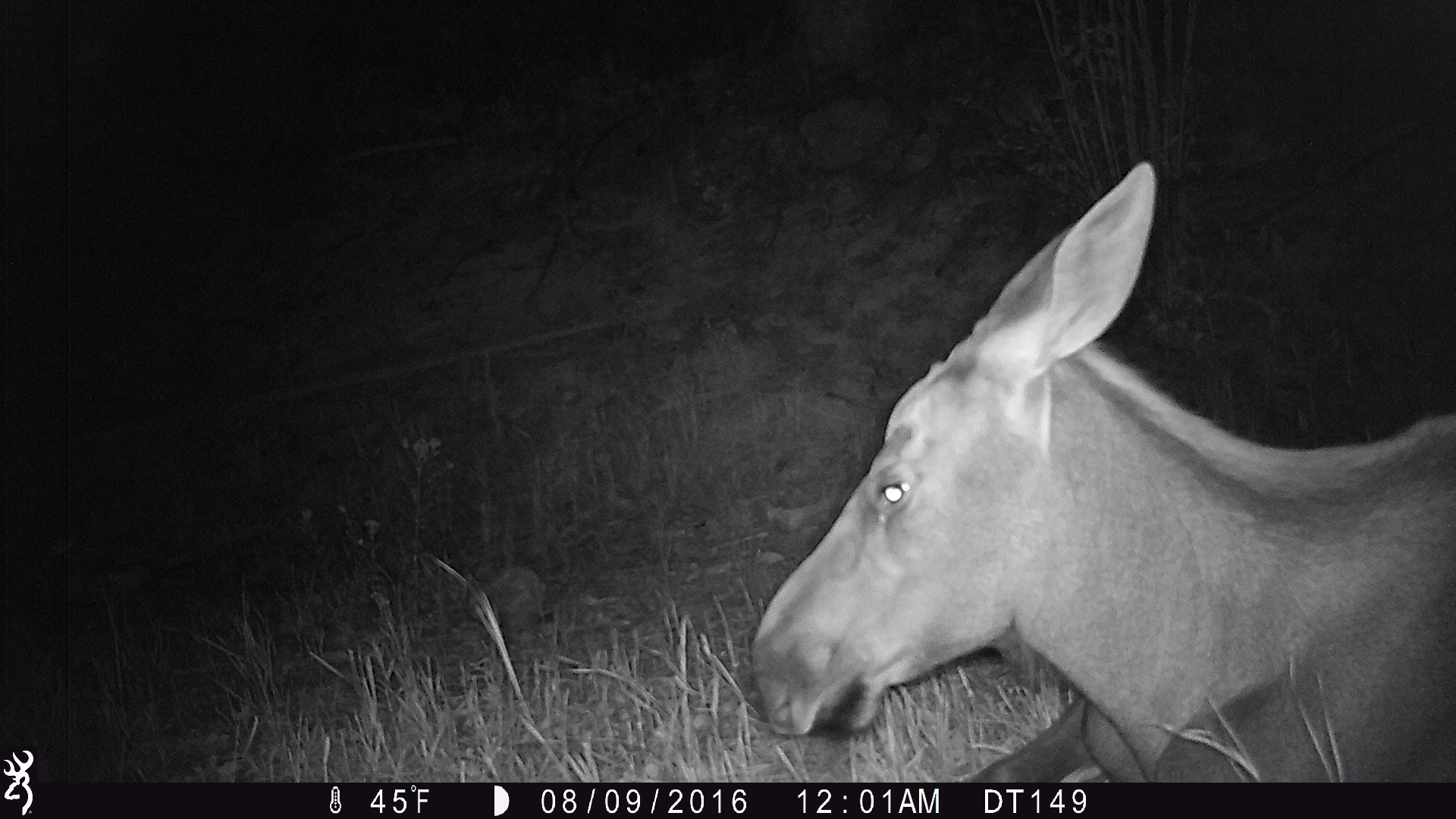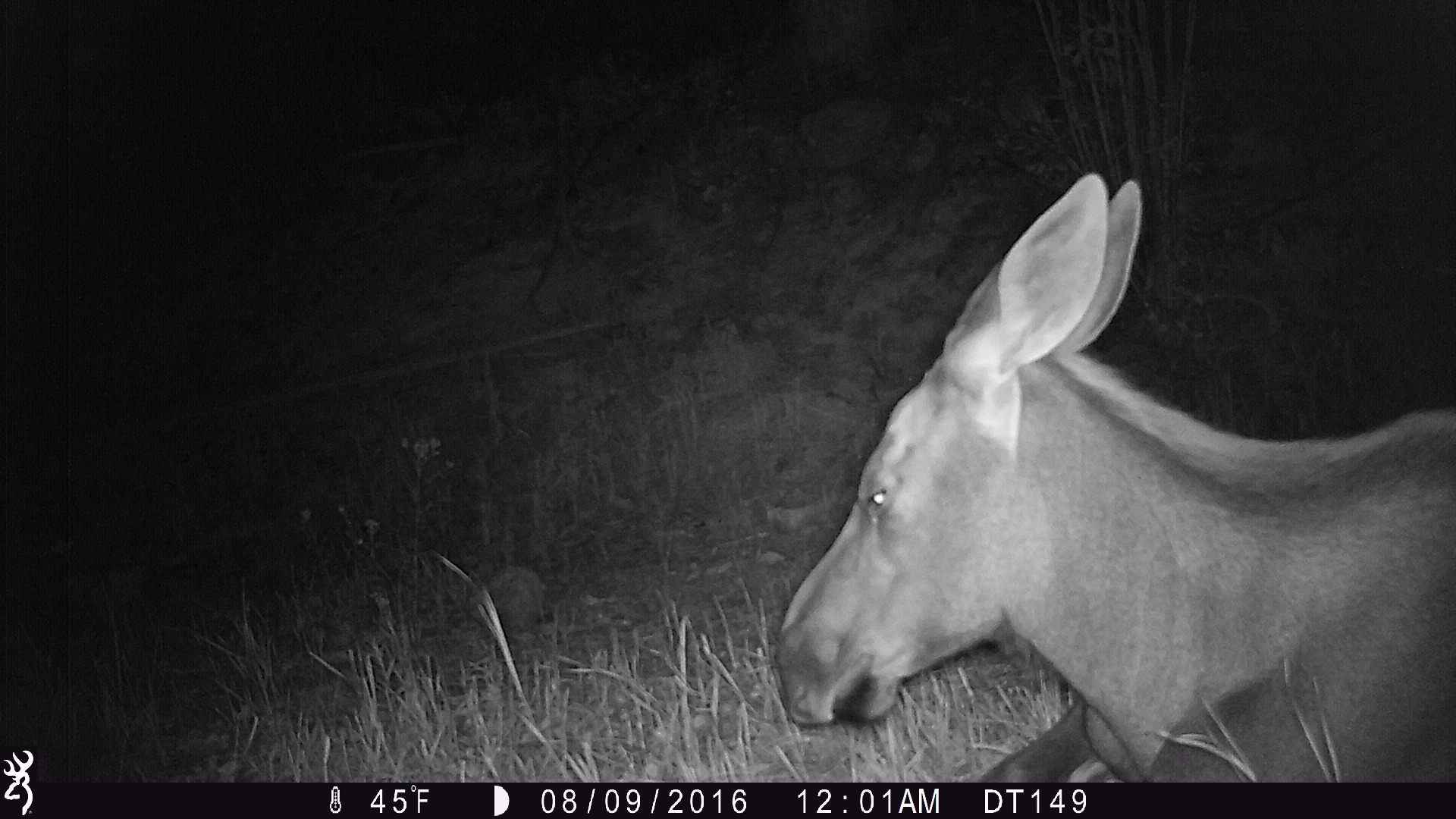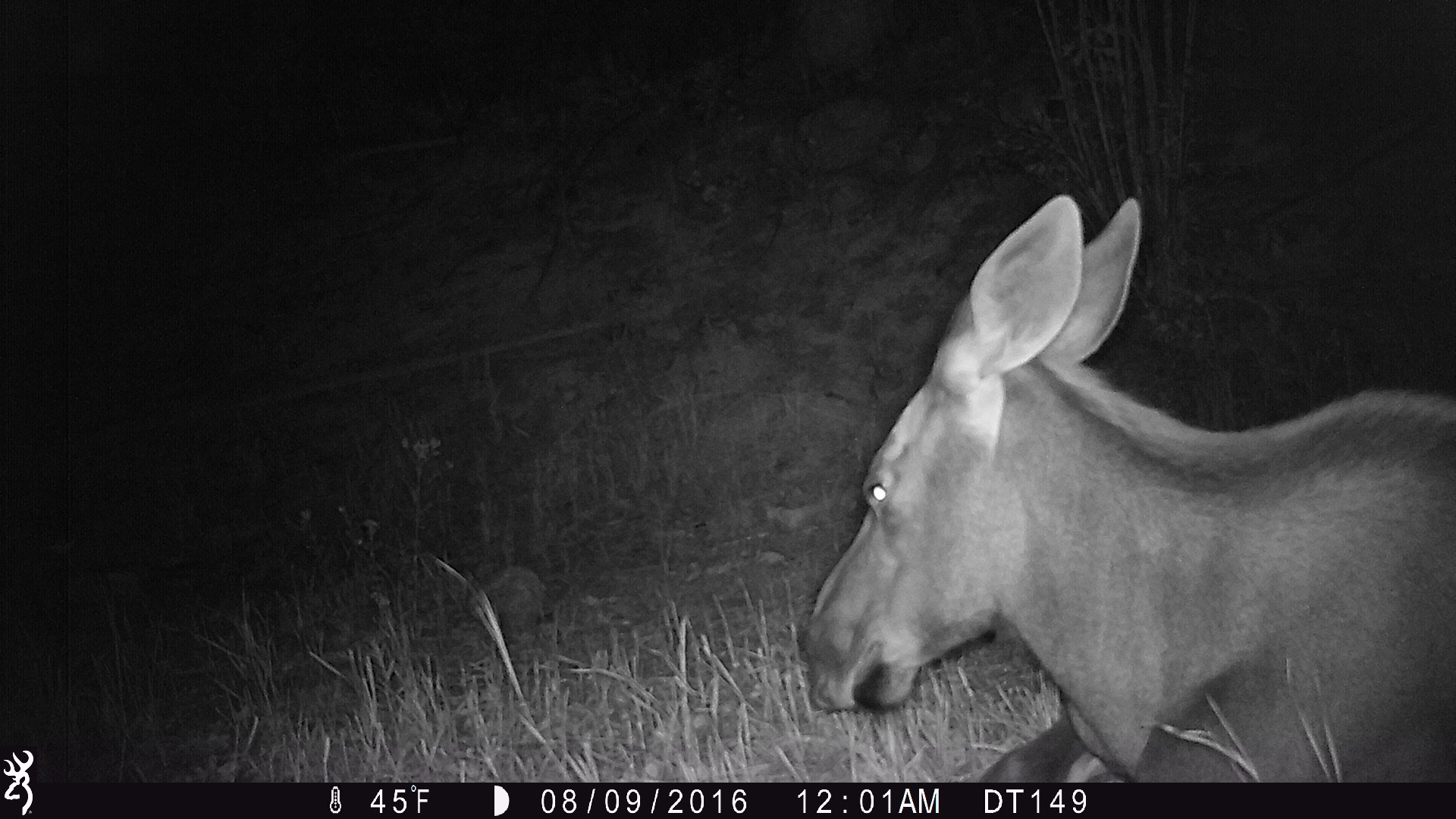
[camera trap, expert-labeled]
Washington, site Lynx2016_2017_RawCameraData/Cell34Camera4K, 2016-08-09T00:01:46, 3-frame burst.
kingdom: Animalia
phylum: Chordata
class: Mammalia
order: Artiodactyla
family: Cervidae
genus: Alces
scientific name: Alces alces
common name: moose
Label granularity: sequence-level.